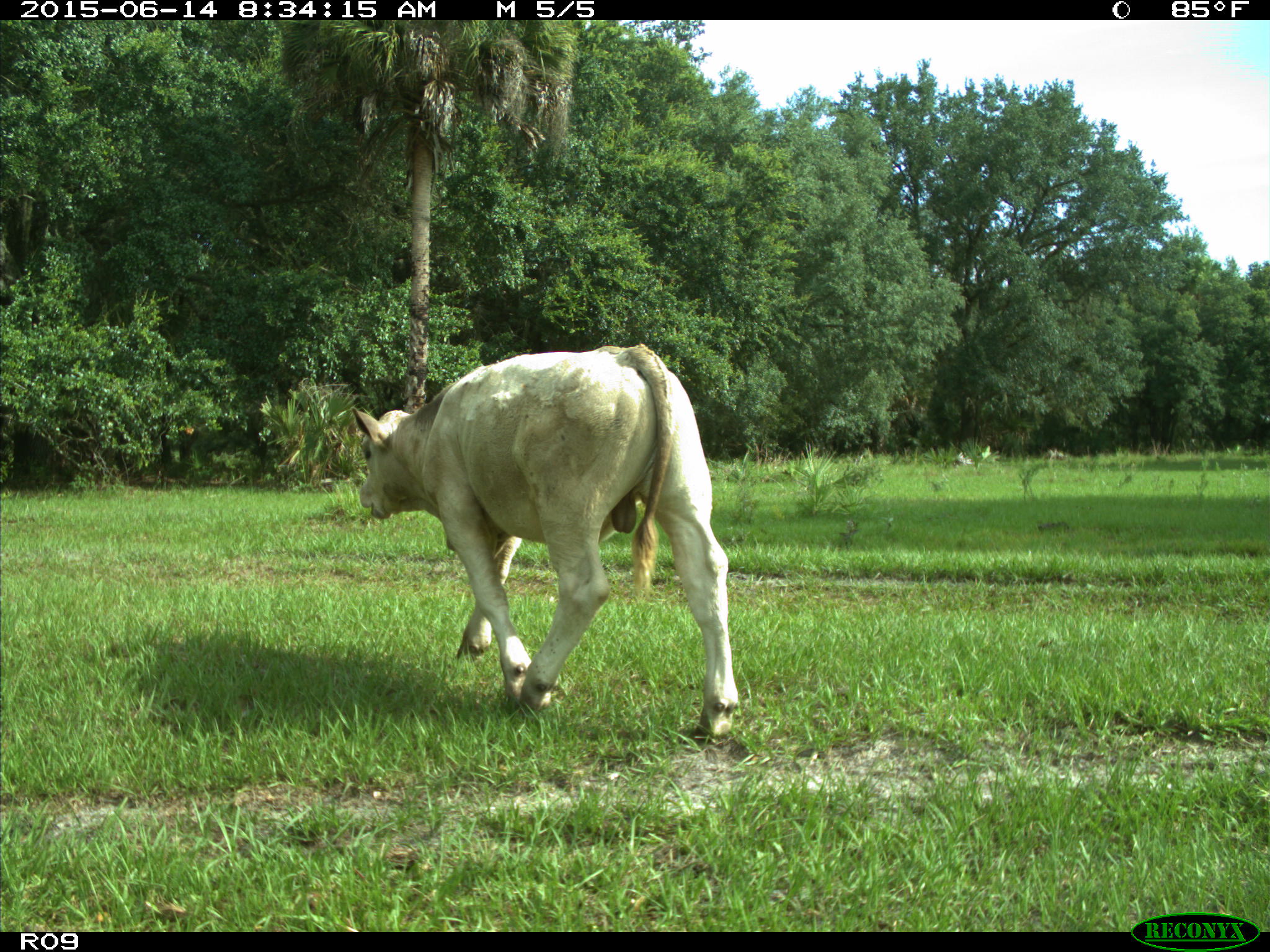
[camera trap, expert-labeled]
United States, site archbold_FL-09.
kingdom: Animalia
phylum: Chordata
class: Mammalia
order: Artiodactyla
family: Bovidae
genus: Bos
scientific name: Bos taurus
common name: domestic cow